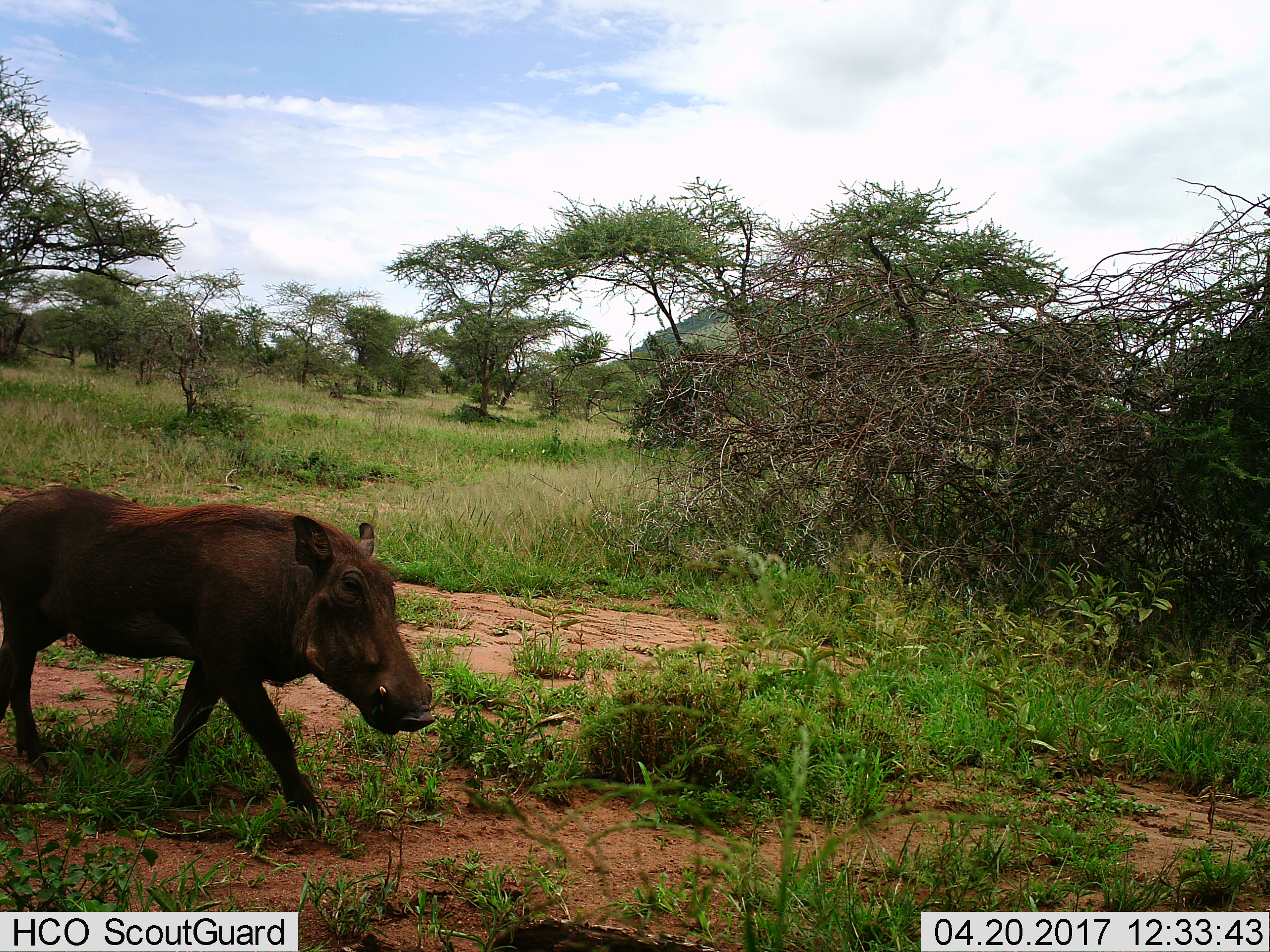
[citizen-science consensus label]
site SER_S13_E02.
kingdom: Animalia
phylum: Chordata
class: Mammalia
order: Artiodactyla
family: Suidae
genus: Phacochoerus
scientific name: Phacochoerus africanus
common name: warthog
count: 1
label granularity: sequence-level